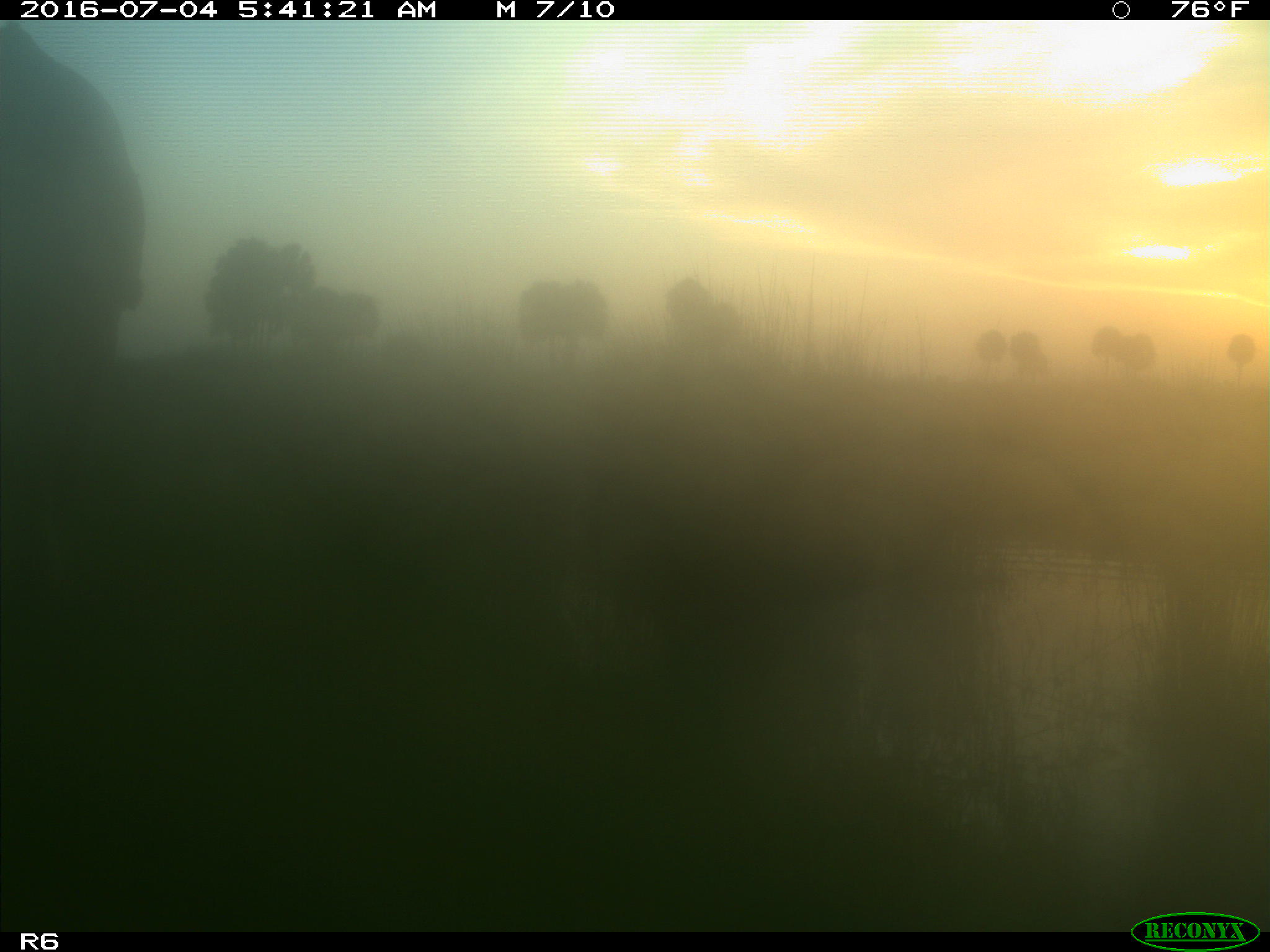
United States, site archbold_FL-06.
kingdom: Animalia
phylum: Chordata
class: Mammalia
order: Artiodactyla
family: Bovidae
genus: Bos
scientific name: Bos taurus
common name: domestic cow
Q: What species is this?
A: Bos taurus (domestic cow).